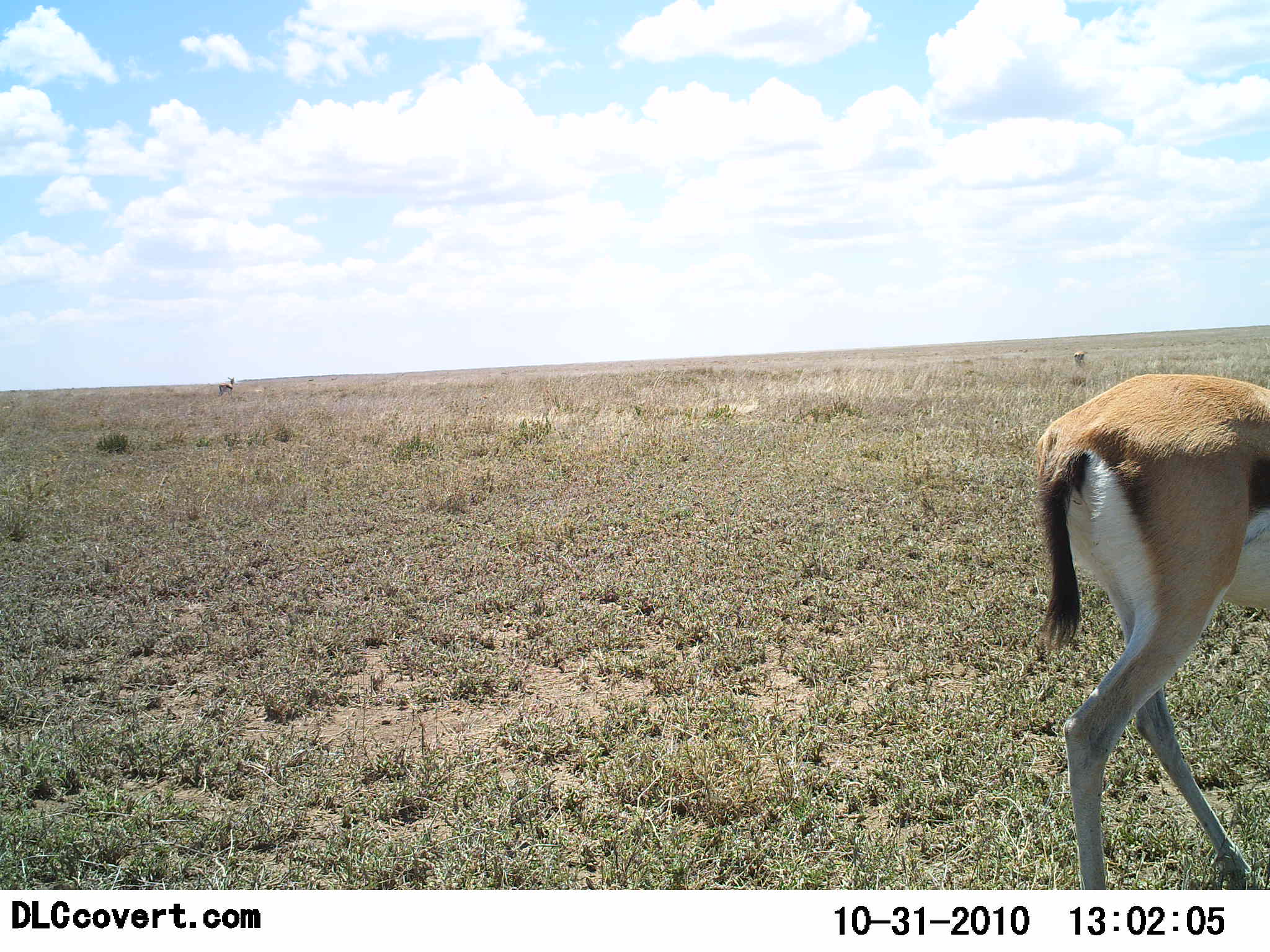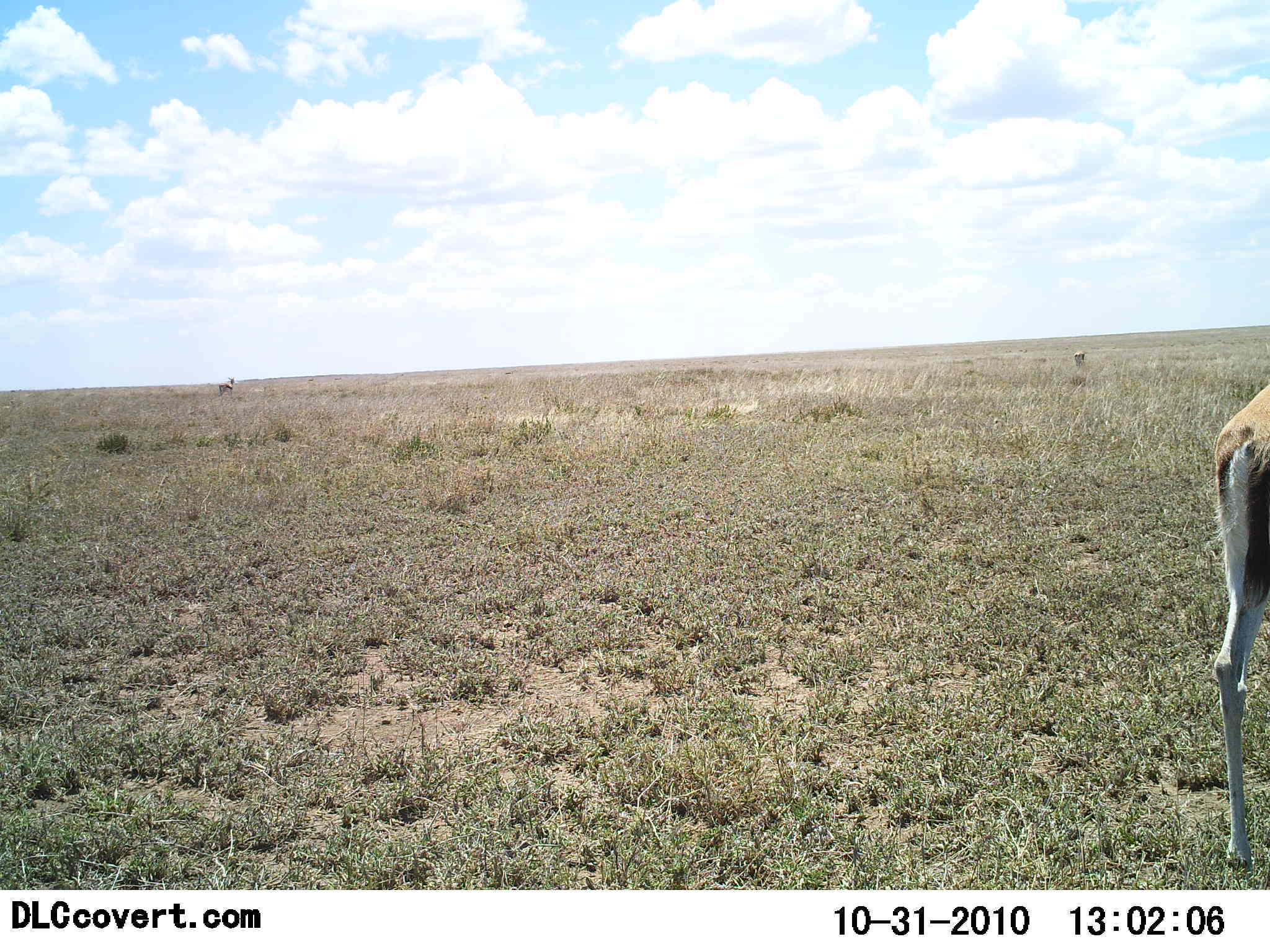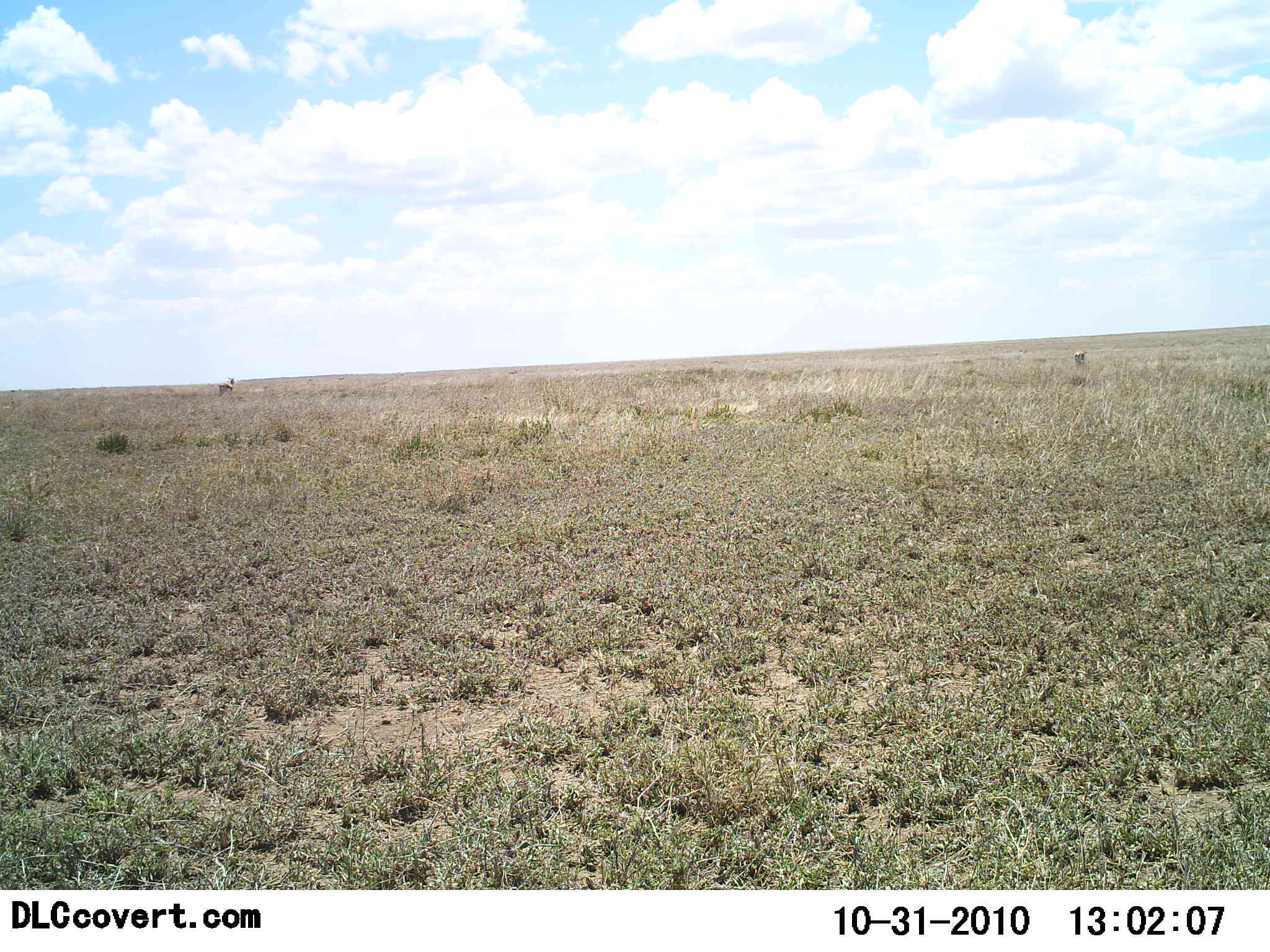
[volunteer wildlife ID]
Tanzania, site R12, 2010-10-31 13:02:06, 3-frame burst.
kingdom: Animalia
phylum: Chordata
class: Mammalia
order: Artiodactyla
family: Bovidae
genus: Eudorcas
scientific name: Eudorcas thomsonii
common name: thomson's gazelle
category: gazellethomsons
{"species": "gazellethomsons (thomson's gazelle) (Eudorcas thomsonii)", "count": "1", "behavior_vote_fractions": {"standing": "33%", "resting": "0%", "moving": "87%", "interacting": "0%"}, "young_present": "0%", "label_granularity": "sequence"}